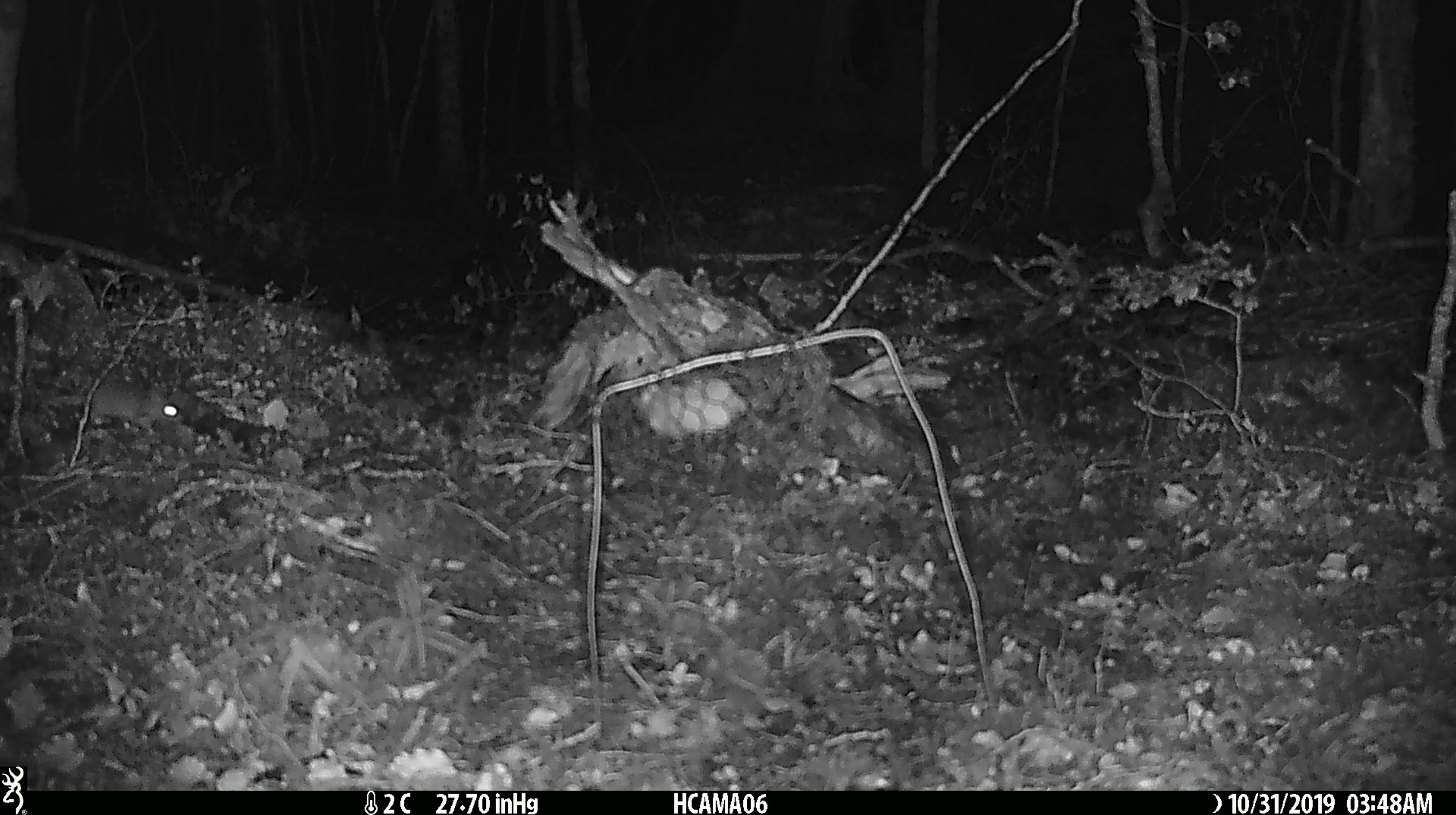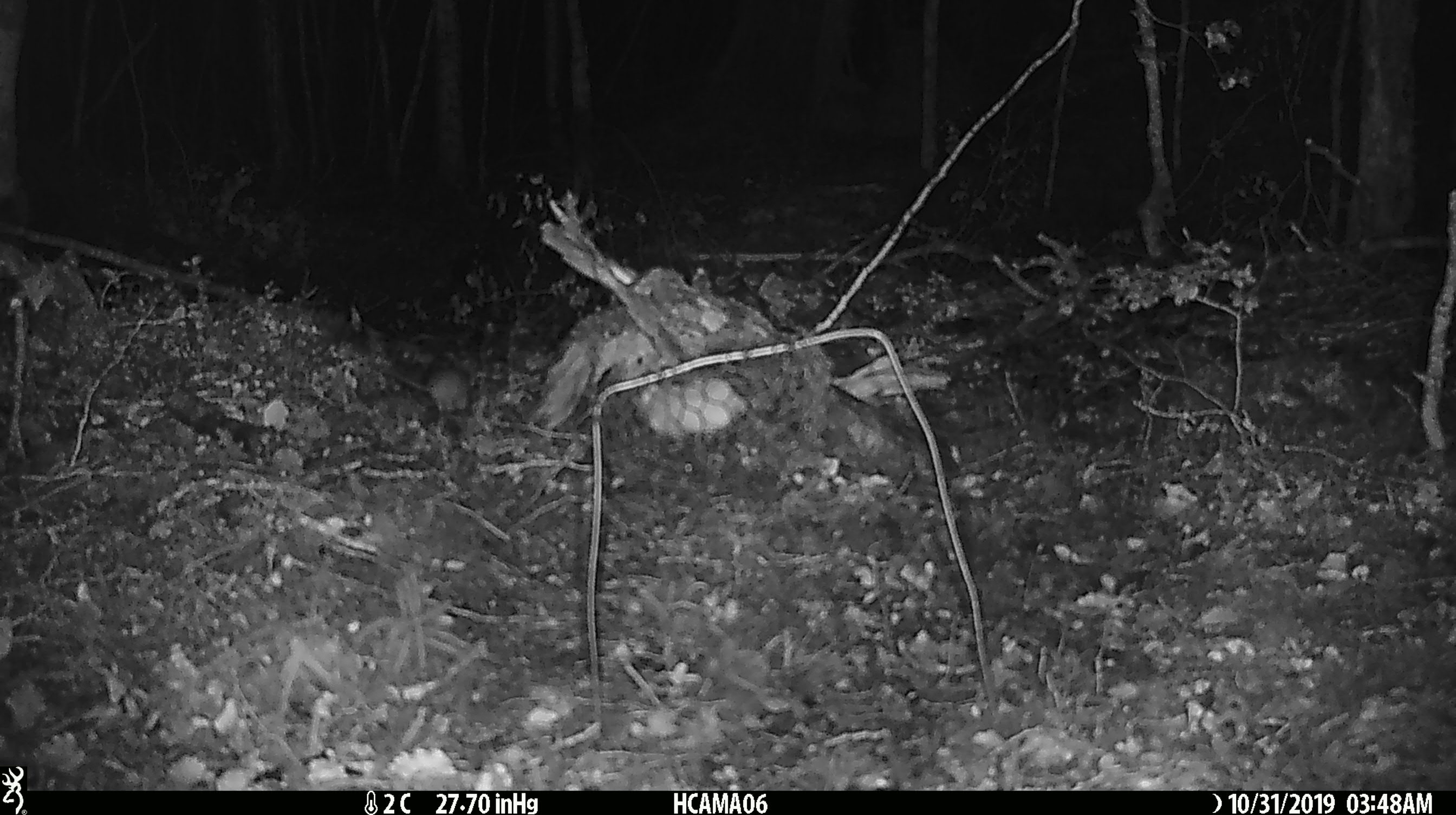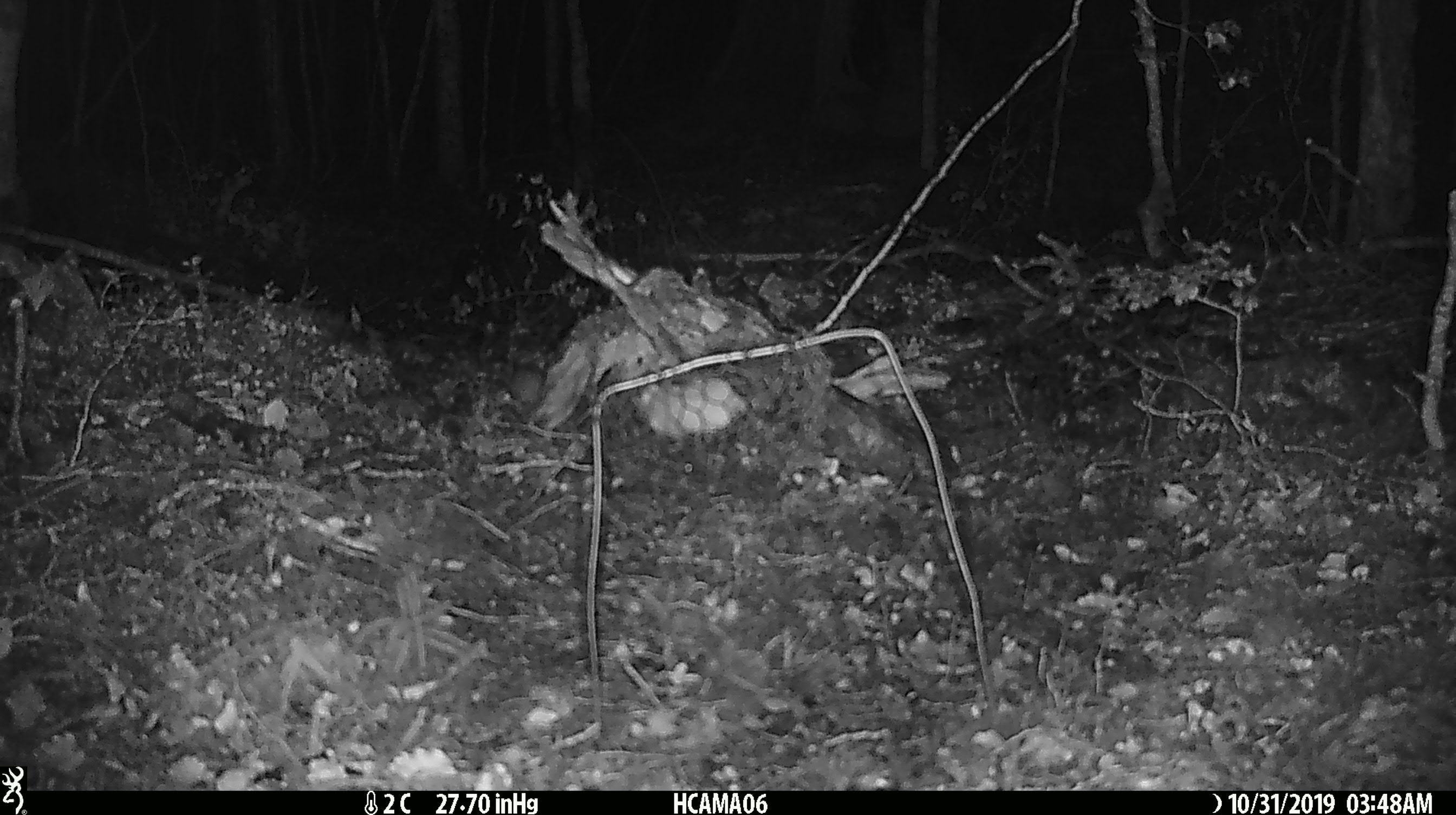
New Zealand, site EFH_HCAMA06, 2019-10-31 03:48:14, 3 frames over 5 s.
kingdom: Animalia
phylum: Chordata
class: Mammalia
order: Rodentia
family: Muridae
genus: Mus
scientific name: Mus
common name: mouse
Mouse (Mus).